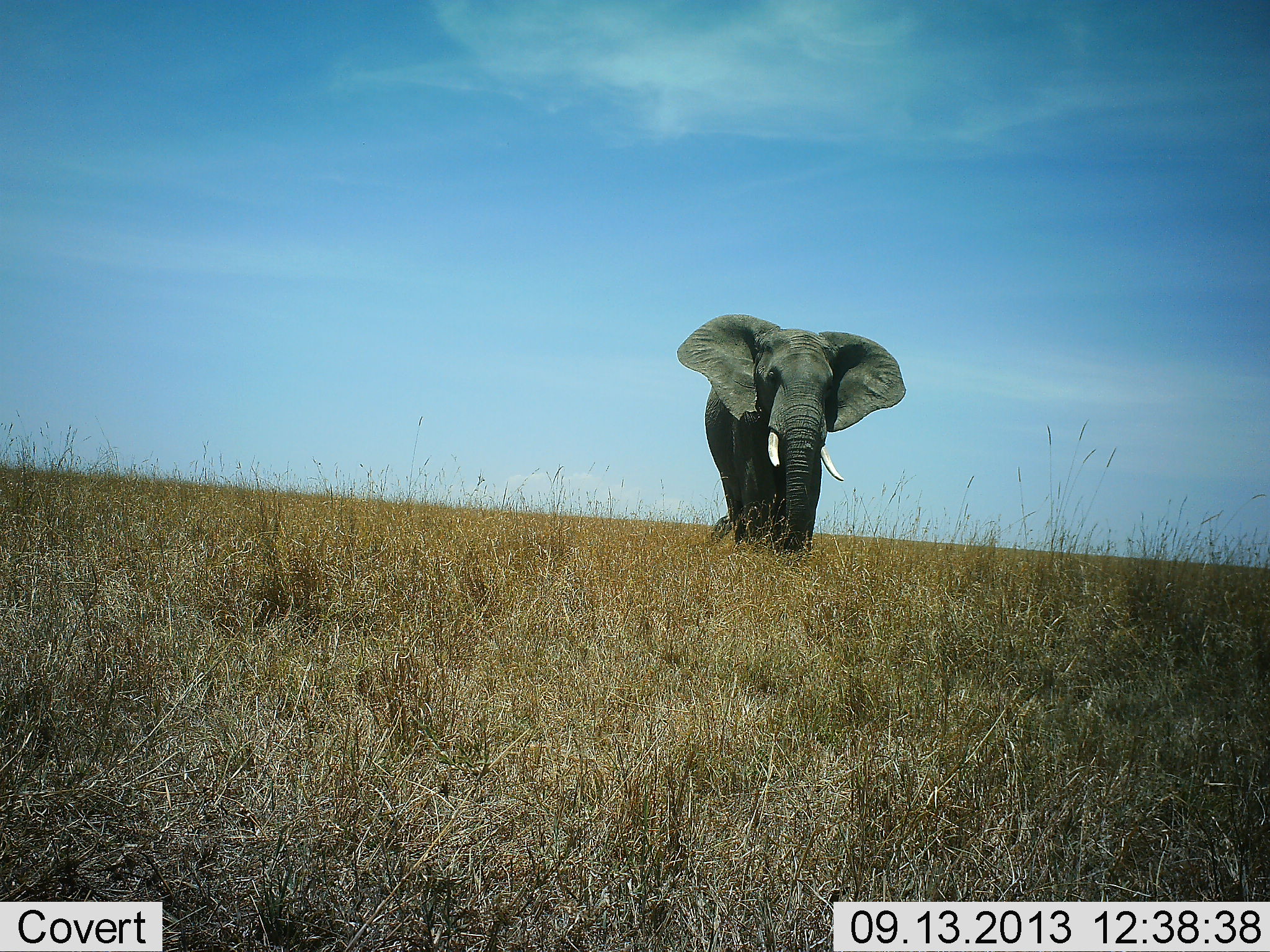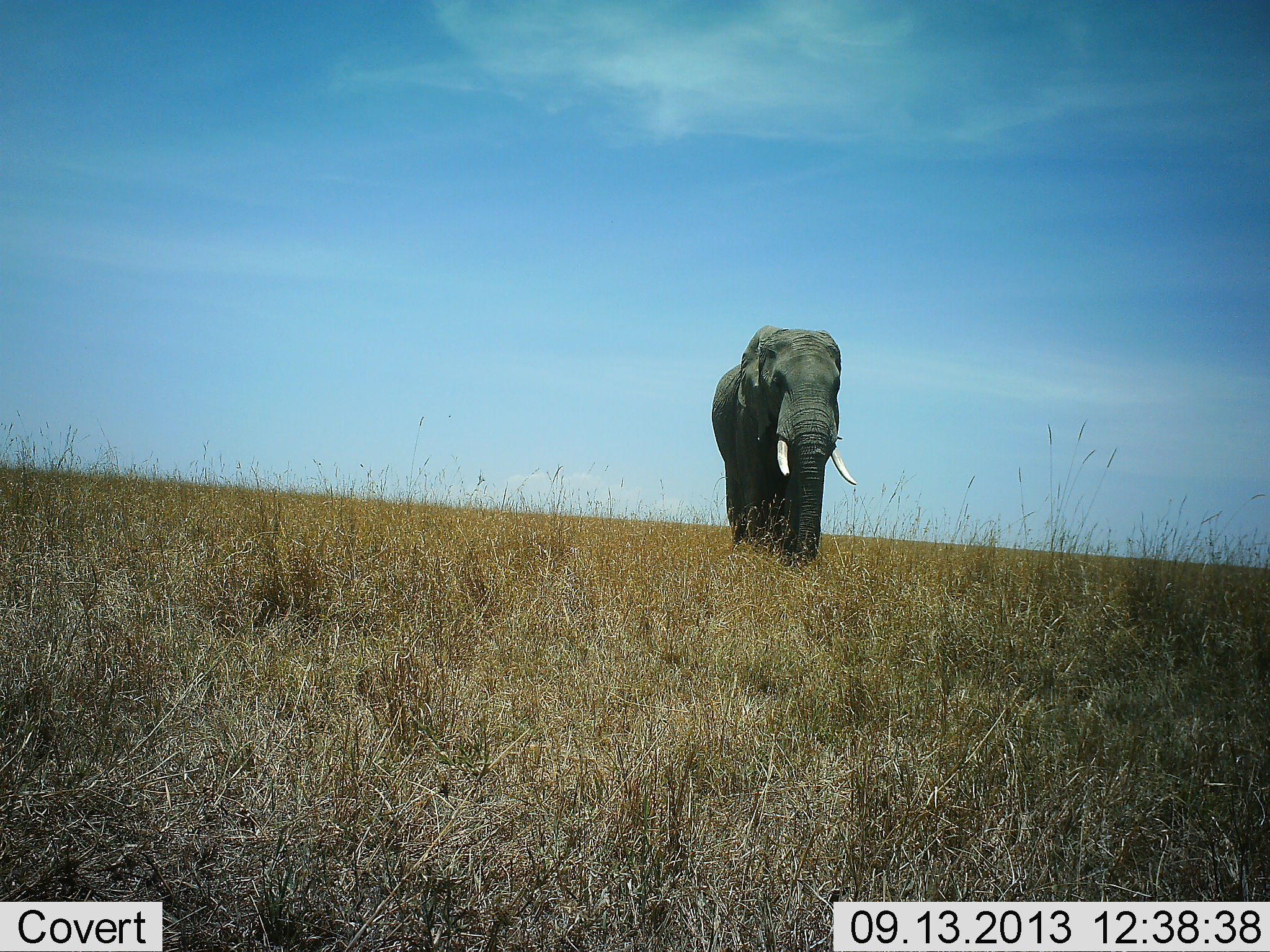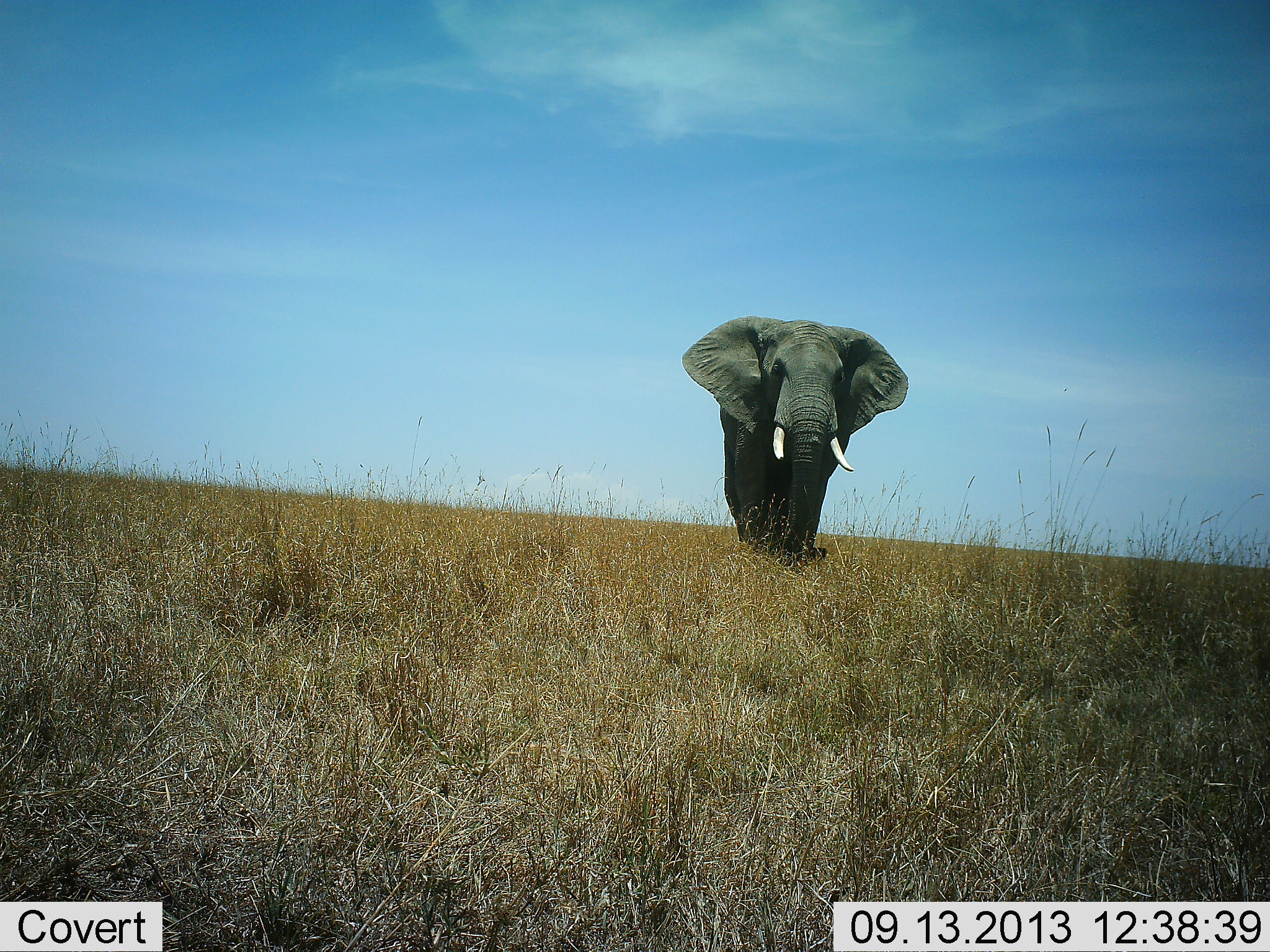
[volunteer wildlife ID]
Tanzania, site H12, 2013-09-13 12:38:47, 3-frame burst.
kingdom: Animalia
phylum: Chordata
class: Mammalia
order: Proboscidea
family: Elephantidae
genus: Loxodonta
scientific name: Loxodonta africana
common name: african bush elephant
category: elephant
Elephant (african bush elephant) (Loxodonta africana), count 1. Behavior (volunteer vote fractions): standing 47%, resting 0%, moving 58%, interacting 0%. Young present (vote fraction): 0%. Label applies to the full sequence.